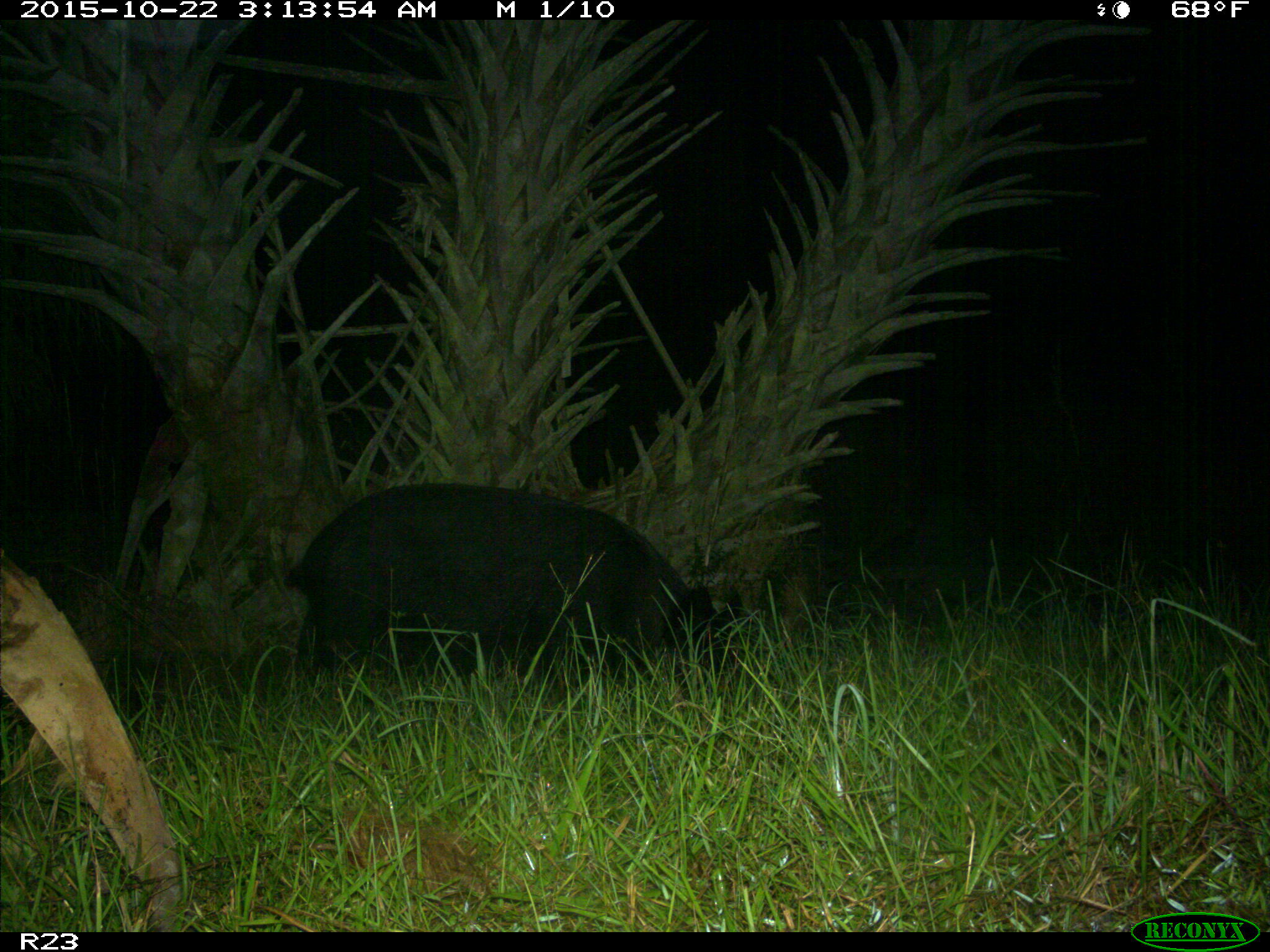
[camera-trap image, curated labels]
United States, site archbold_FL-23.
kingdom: Animalia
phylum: Chordata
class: Mammalia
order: Artiodactyla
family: Suidae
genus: Sus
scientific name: Sus scrofa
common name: wild boar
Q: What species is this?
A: Sus scrofa (wild boar).